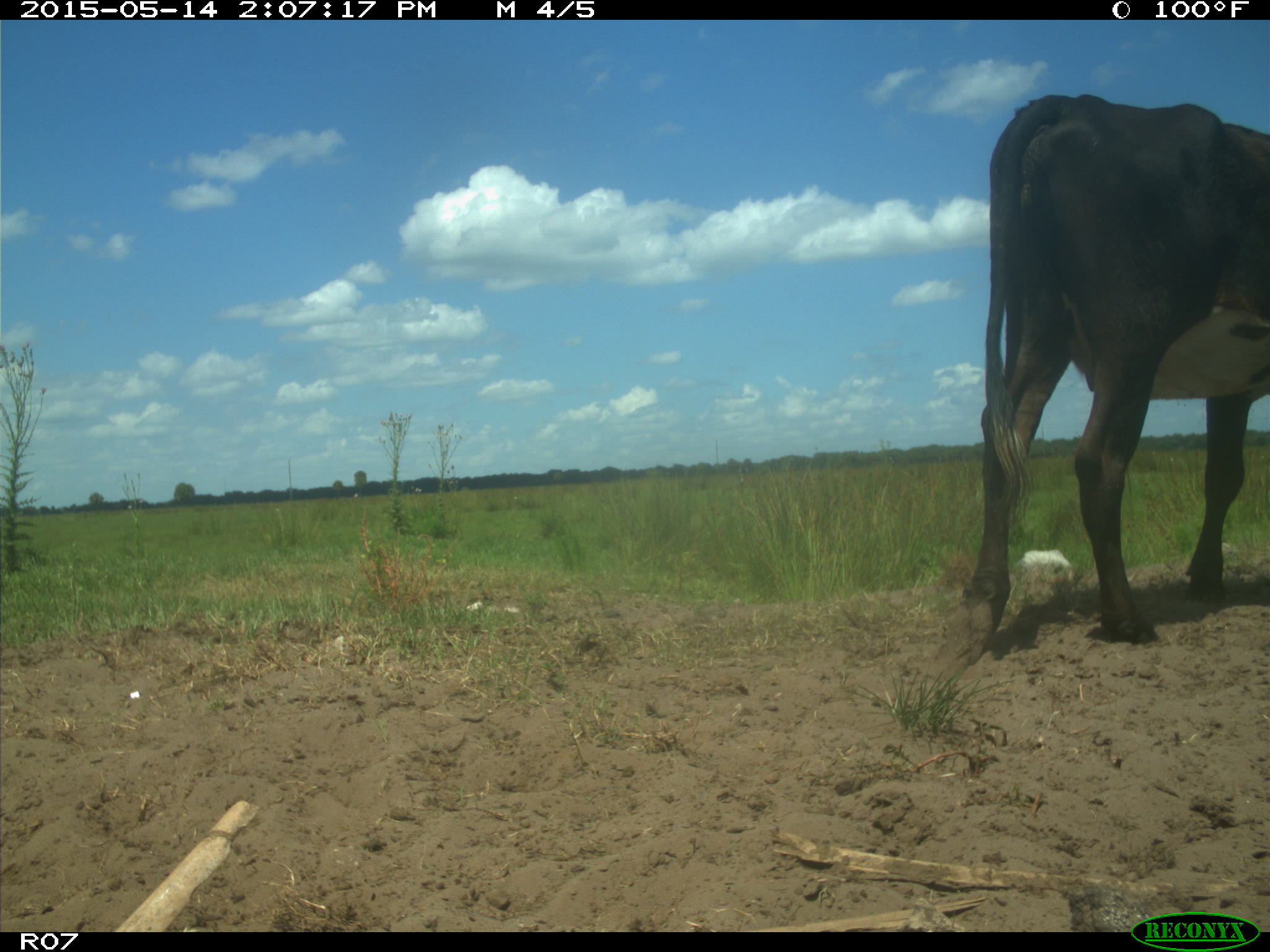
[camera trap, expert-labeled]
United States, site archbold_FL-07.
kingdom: Animalia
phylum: Chordata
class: Mammalia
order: Artiodactyla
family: Bovidae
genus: Bos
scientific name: Bos taurus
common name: domestic cow